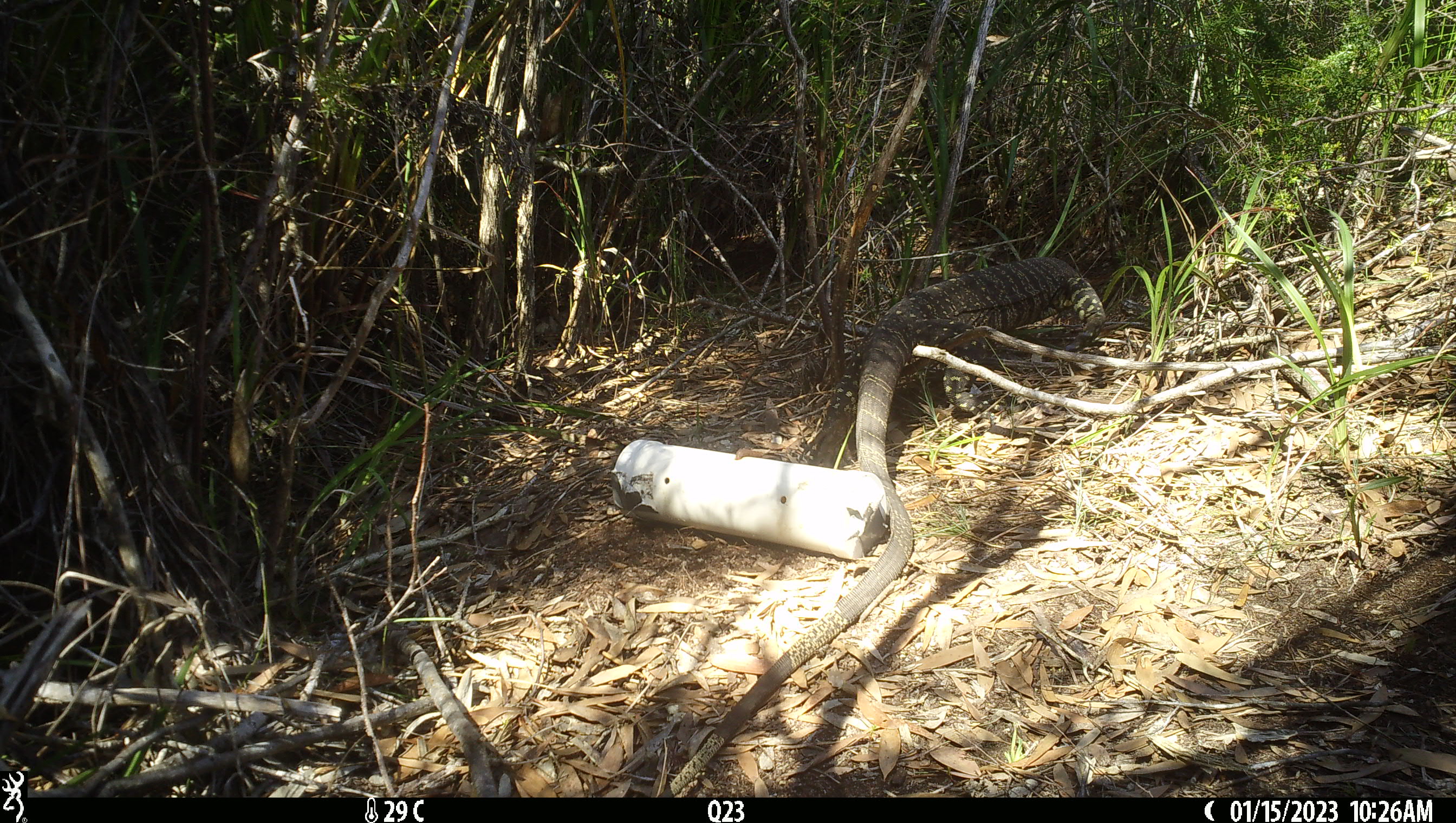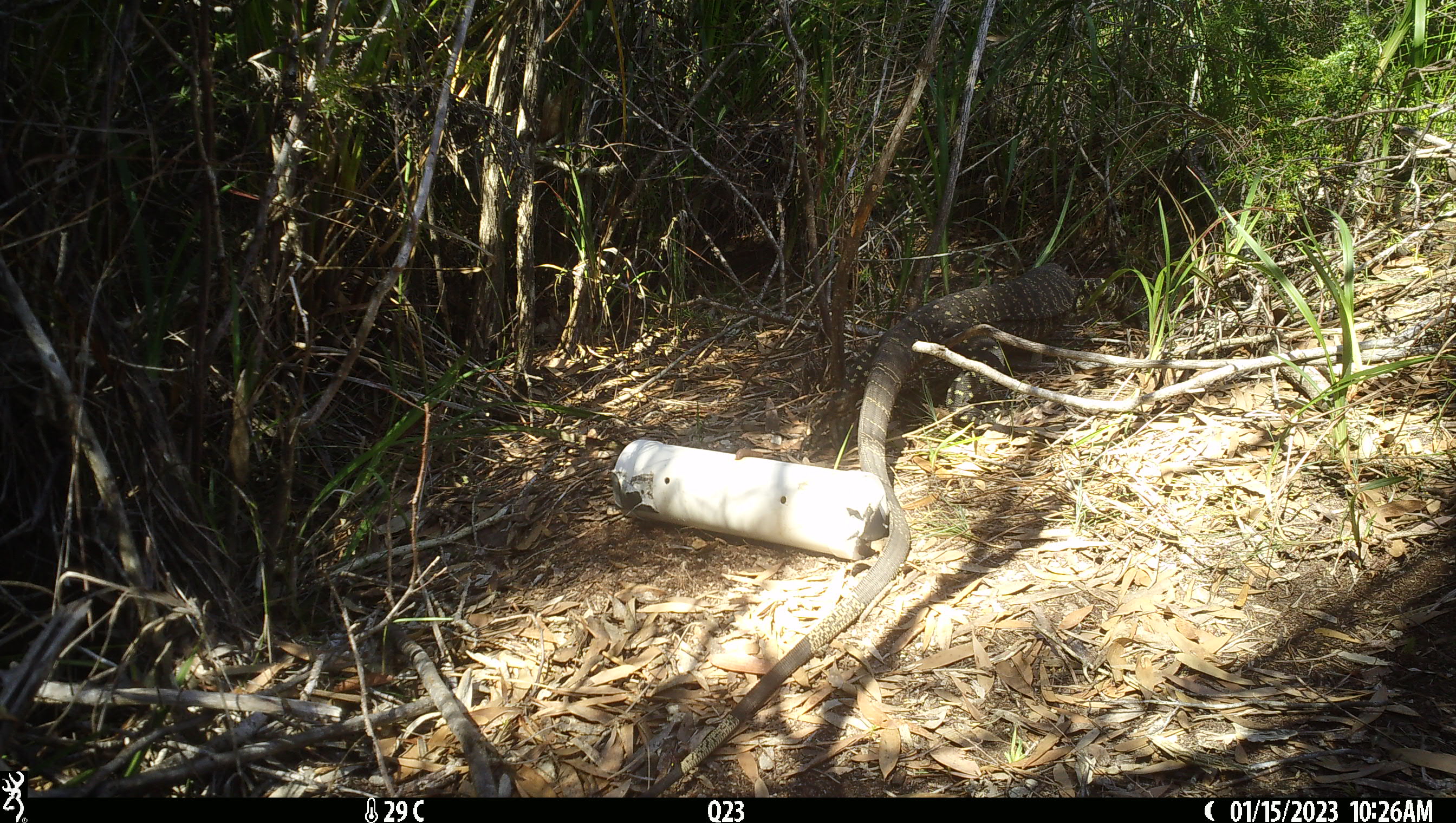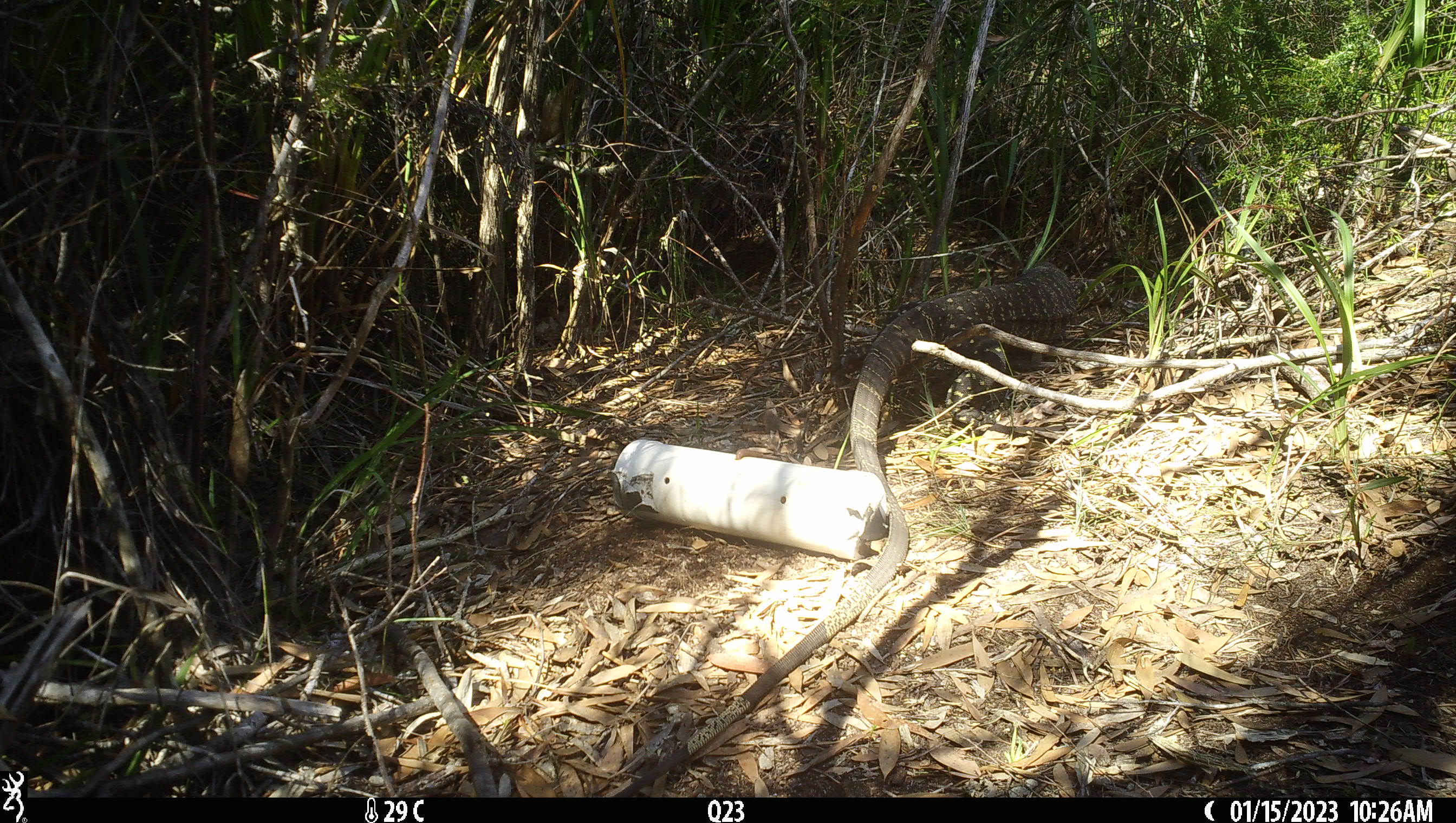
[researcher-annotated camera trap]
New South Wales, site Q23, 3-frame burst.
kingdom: Animalia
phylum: Chordata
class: Reptilia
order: Squamata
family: Varanidae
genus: Varanus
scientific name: Varanus varius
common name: lace monitor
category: goanna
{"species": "goanna (lace monitor) (Varanus varius)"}